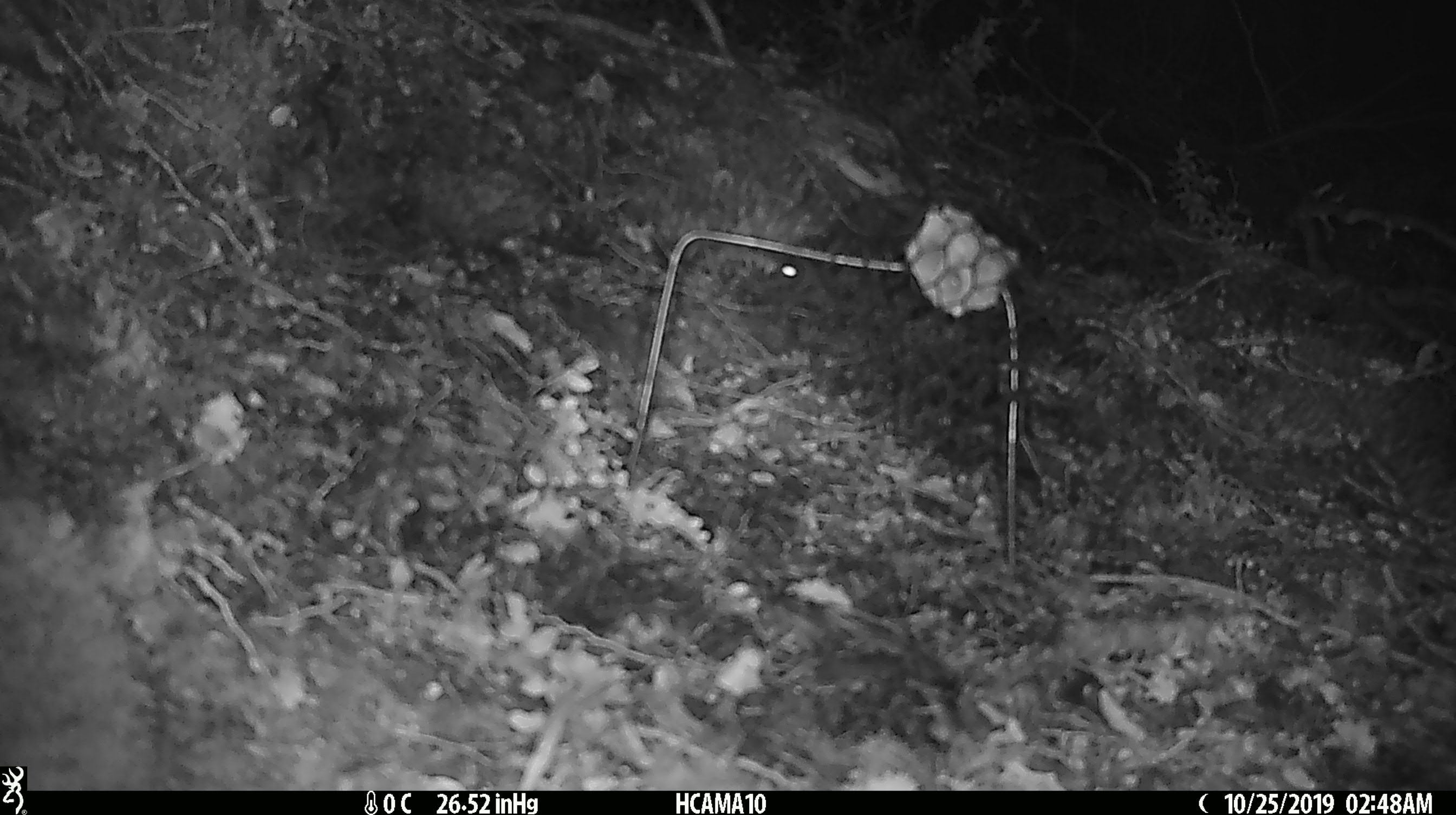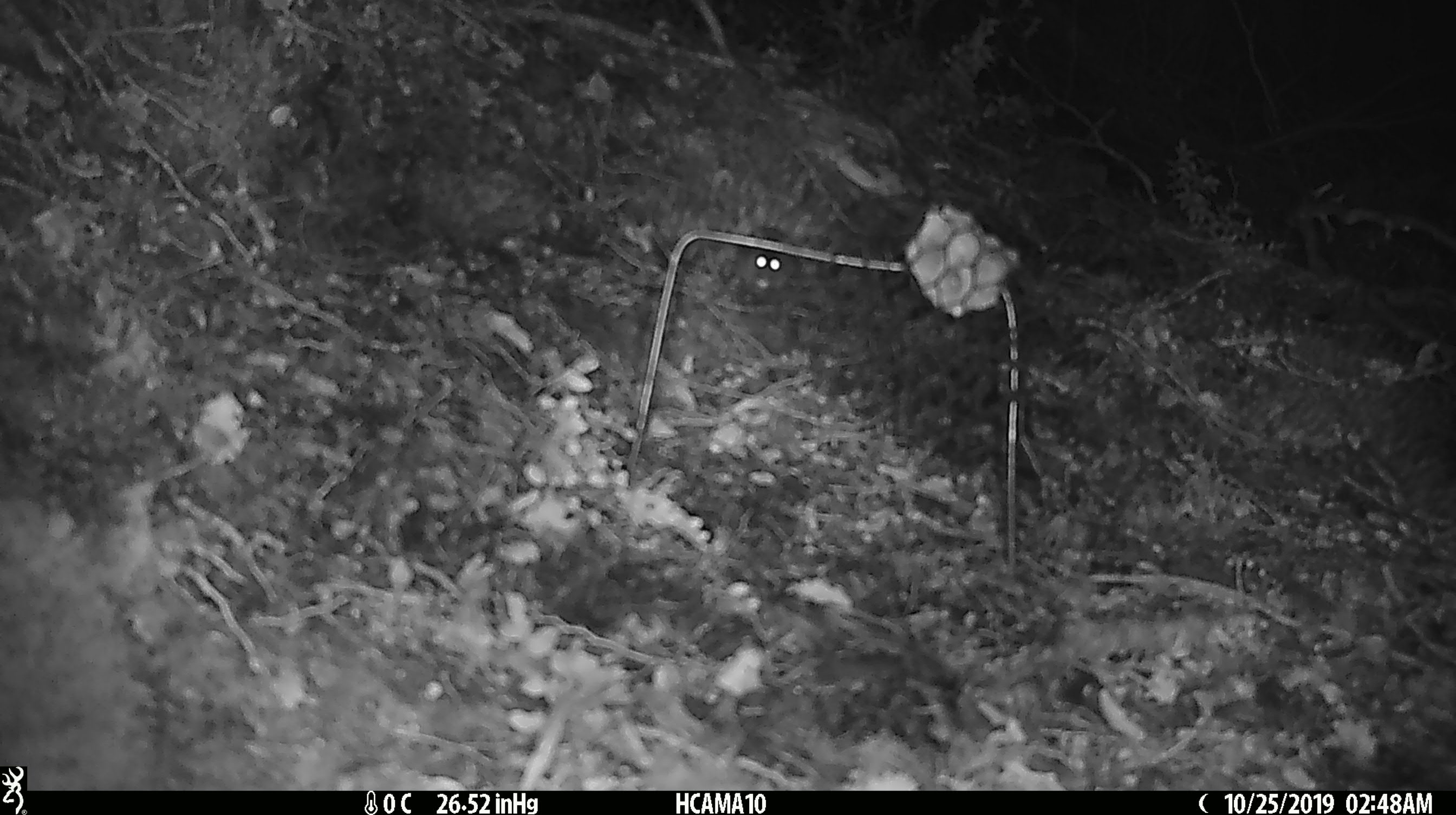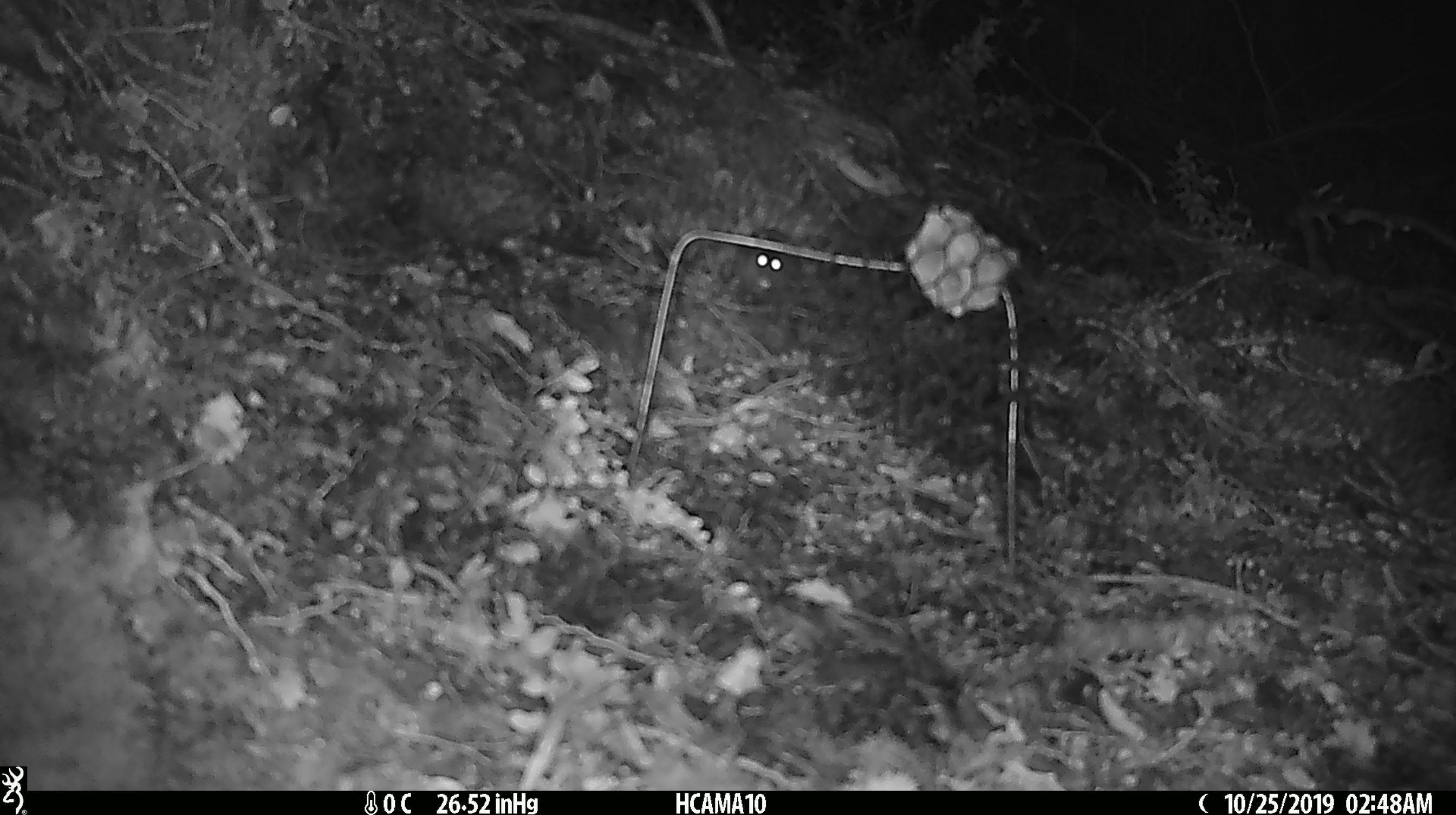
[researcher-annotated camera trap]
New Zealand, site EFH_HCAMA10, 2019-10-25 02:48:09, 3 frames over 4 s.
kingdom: Animalia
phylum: Chordata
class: Mammalia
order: Rodentia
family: Muridae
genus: Mus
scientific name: Mus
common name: mouse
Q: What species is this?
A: Mouse (Mus).